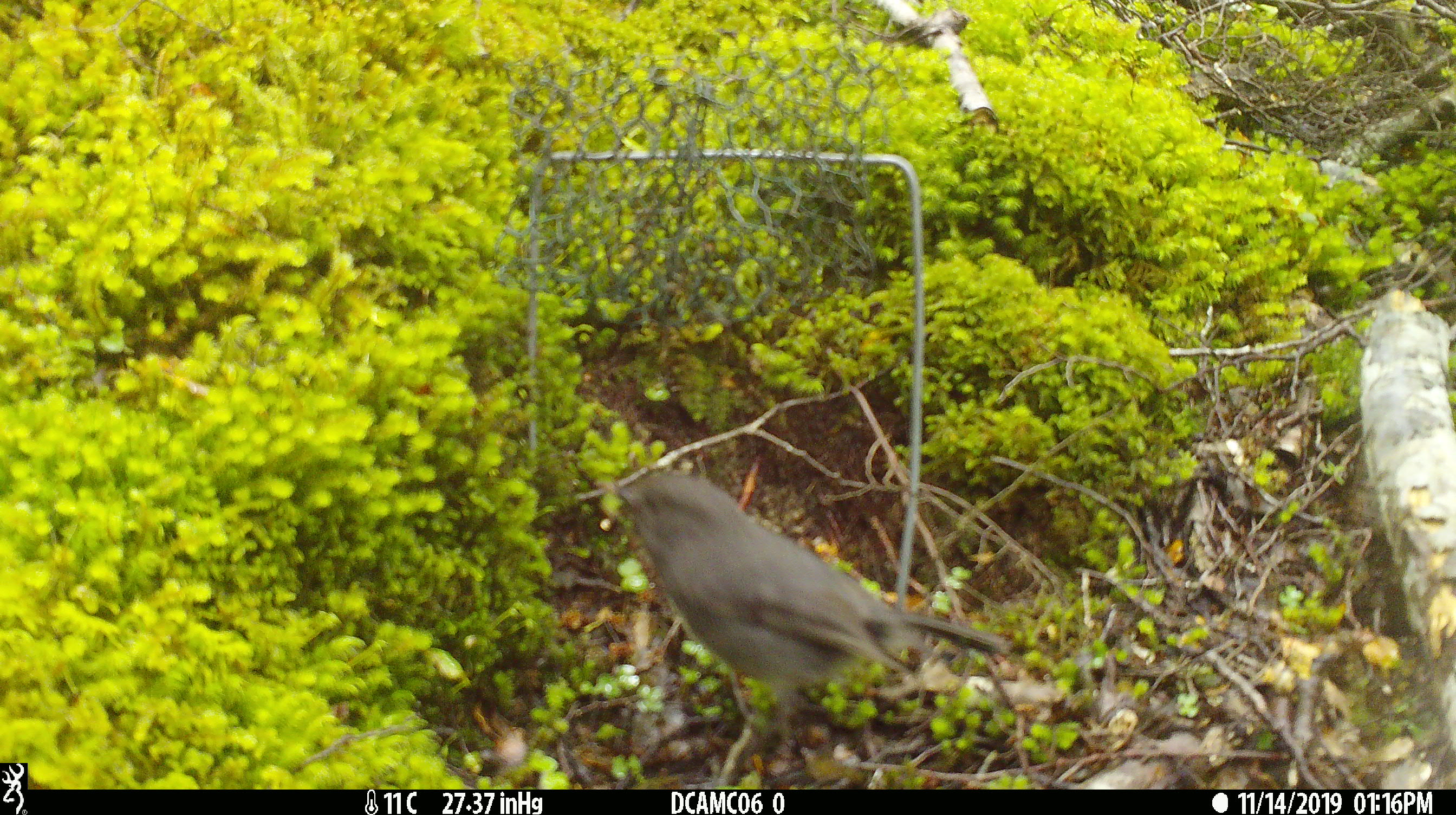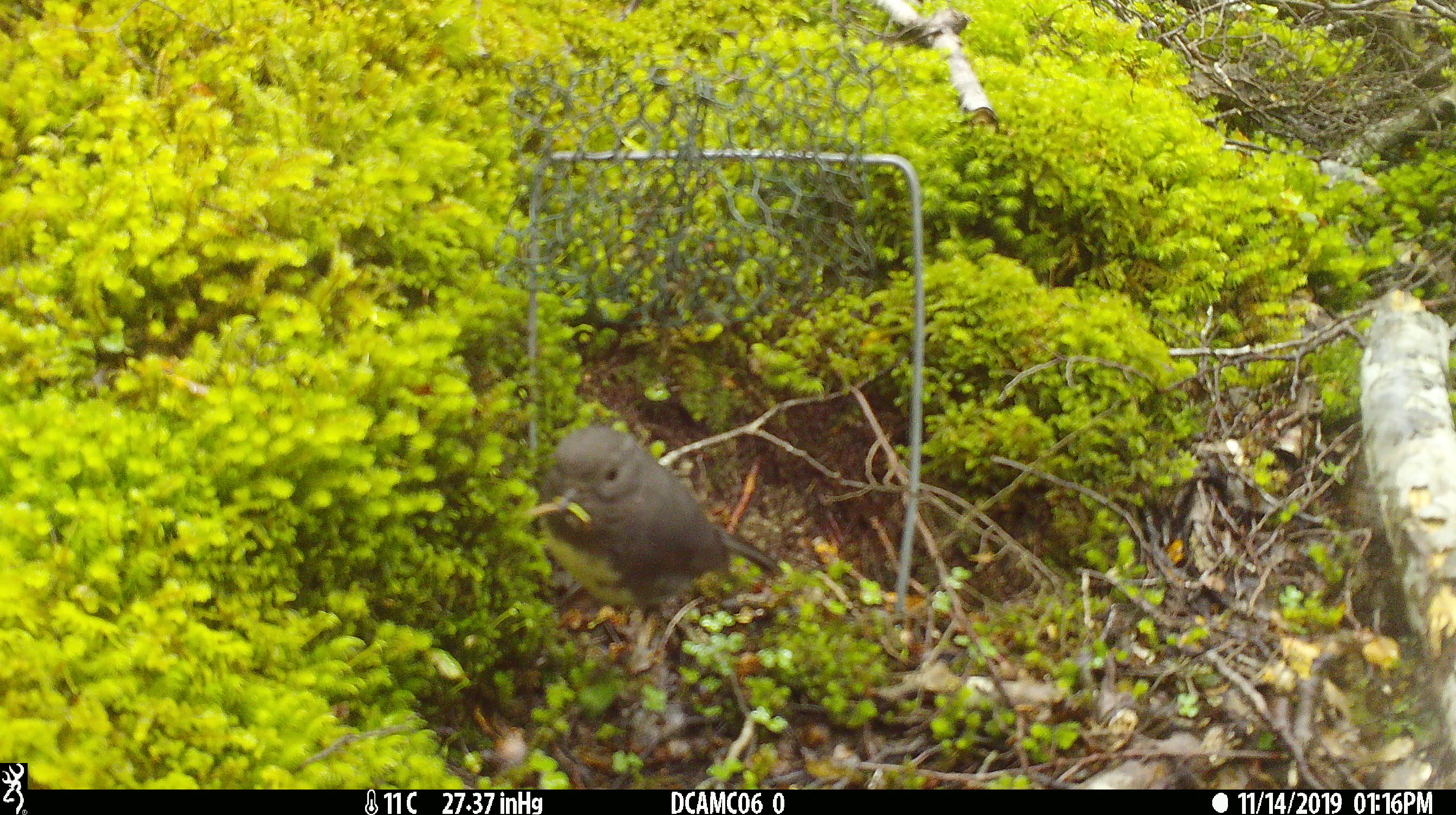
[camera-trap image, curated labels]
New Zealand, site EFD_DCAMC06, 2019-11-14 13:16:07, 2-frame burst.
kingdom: Animalia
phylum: Chordata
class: Aves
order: Passeriformes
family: Petroicidae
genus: Petroica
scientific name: Petroica australis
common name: new zealand robin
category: robin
Robin (new zealand robin) (Petroica australis).